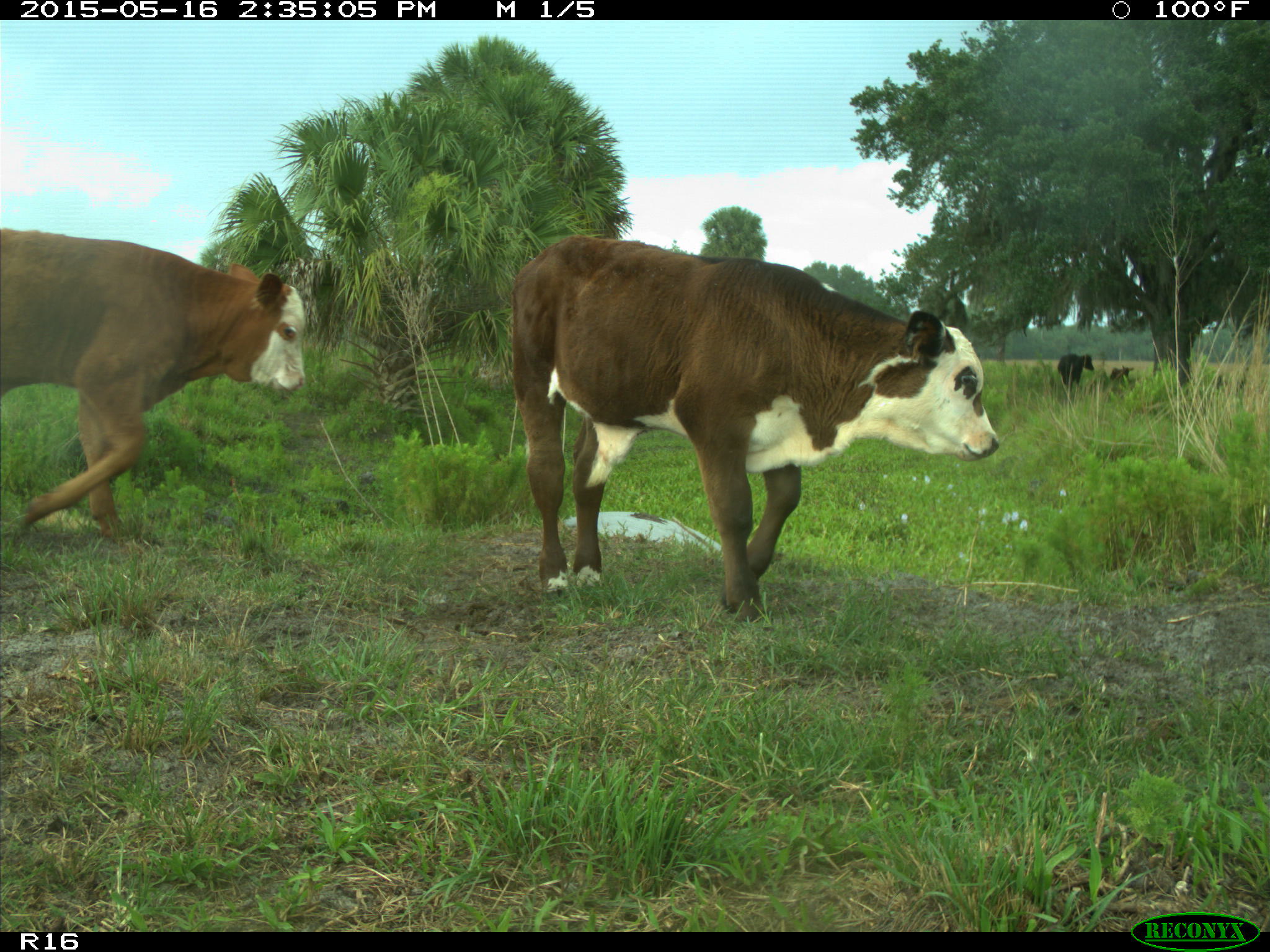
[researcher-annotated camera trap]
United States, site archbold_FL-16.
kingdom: Animalia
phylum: Chordata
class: Mammalia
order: Artiodactyla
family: Bovidae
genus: Bos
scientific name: Bos taurus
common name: domestic cow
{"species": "Bos taurus (domestic cow)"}